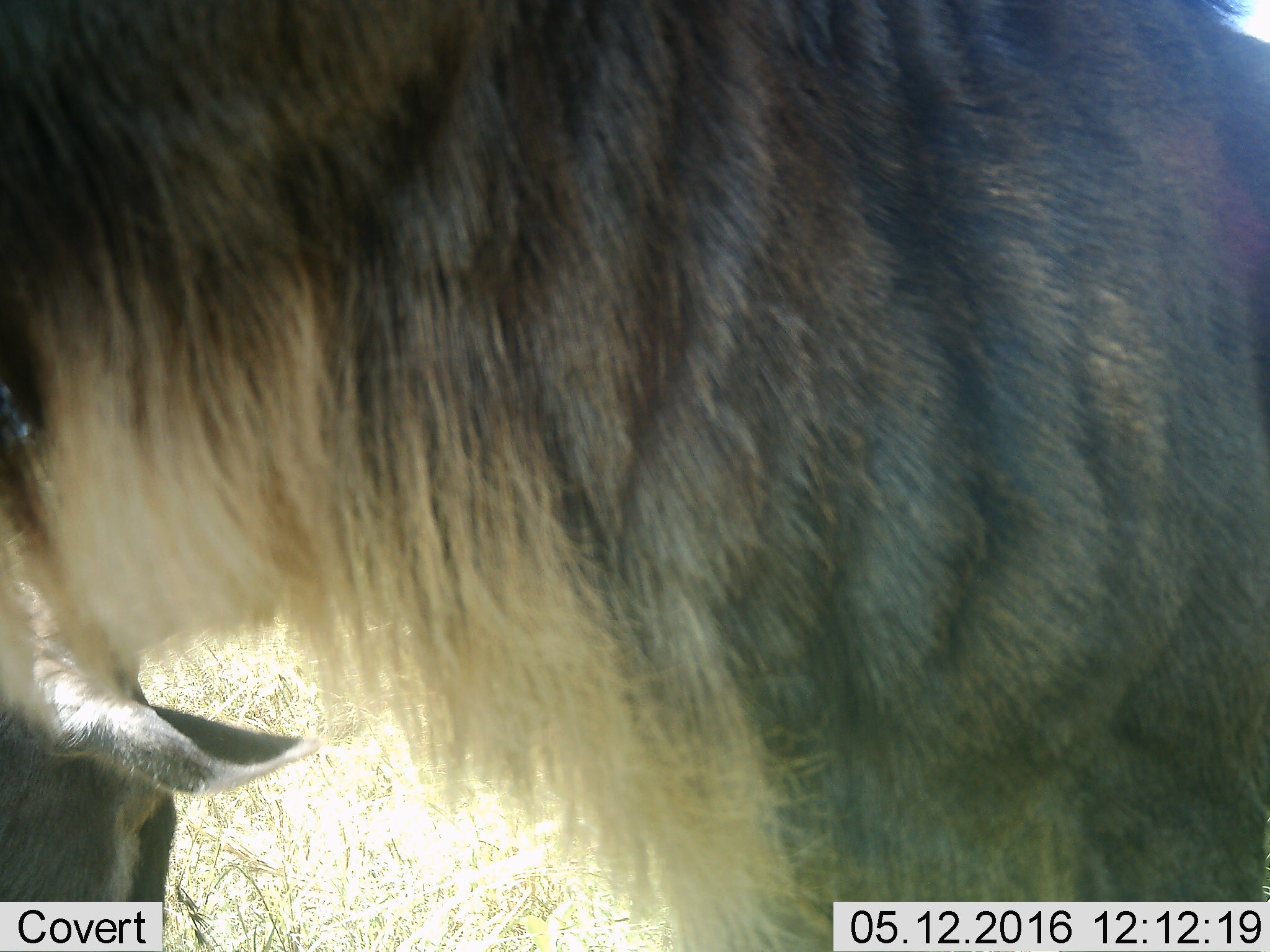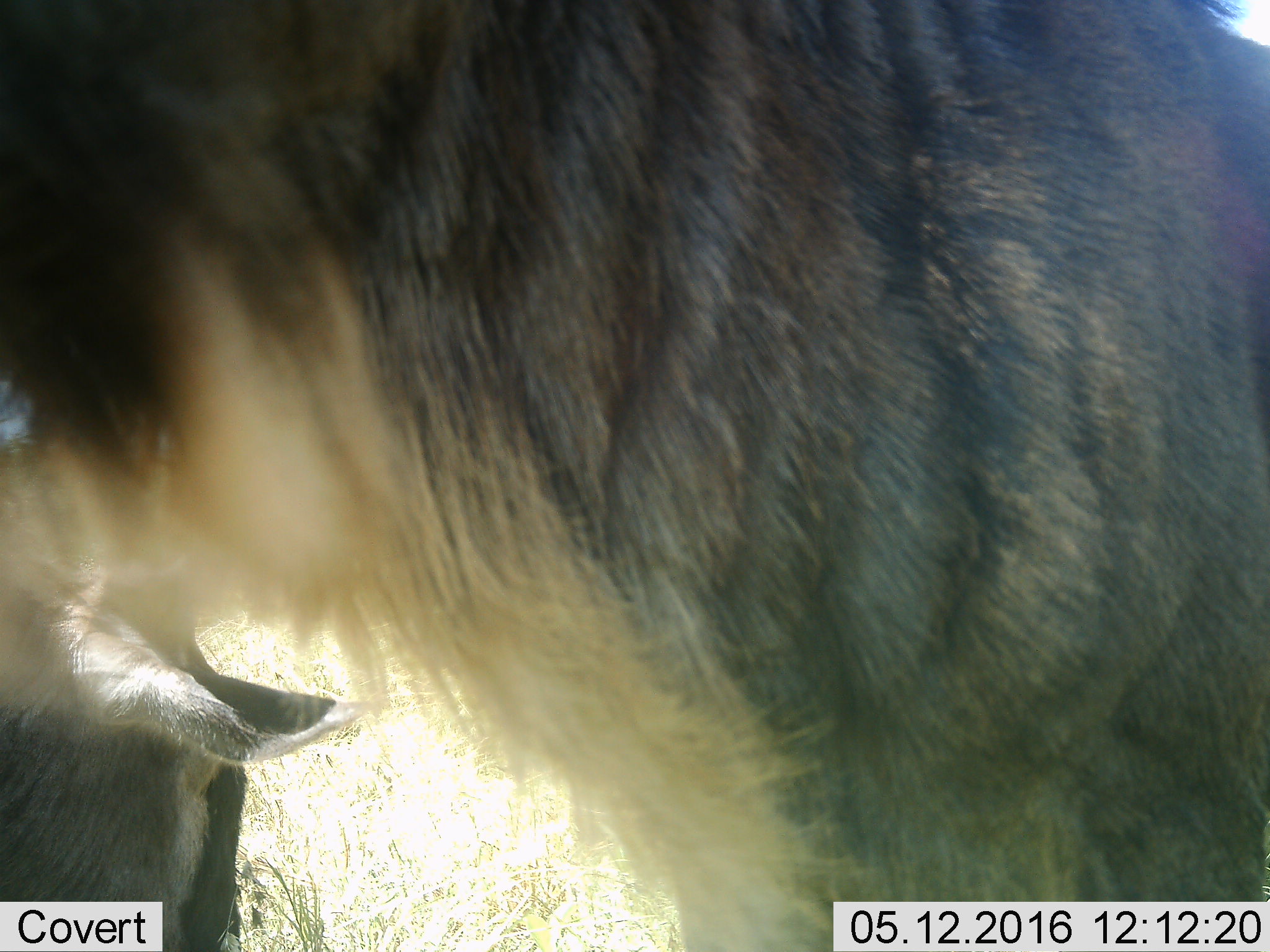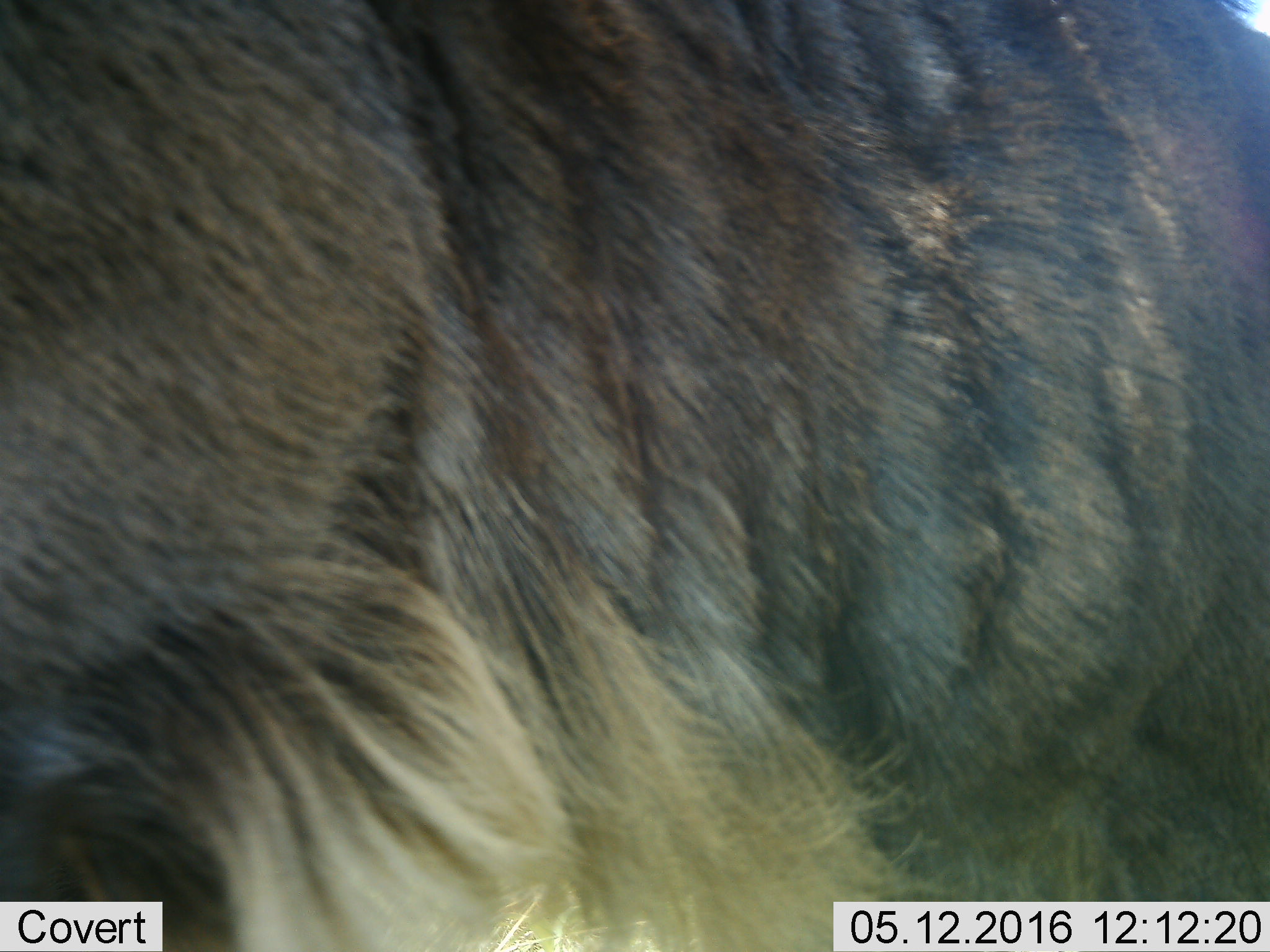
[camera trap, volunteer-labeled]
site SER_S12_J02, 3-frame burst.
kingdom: Animalia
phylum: Chordata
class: Mammalia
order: Artiodactyla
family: Bovidae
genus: Connochaetes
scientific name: Connochaetes taurinus taurinus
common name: blue wildebeest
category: wildebeestblue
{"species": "wildebeestblue (blue wildebeest) (Connochaetes taurinus taurinus)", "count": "1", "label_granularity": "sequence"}